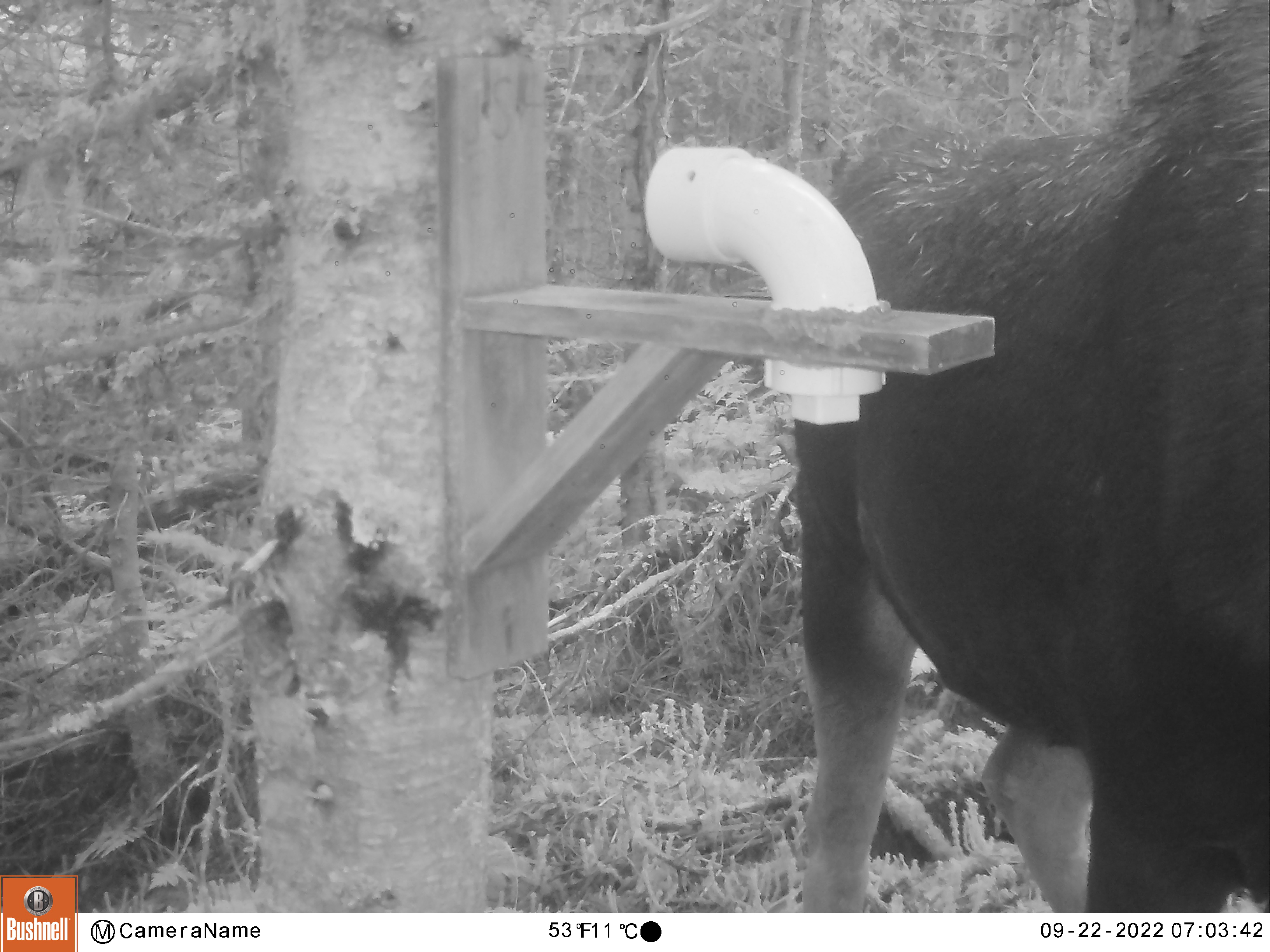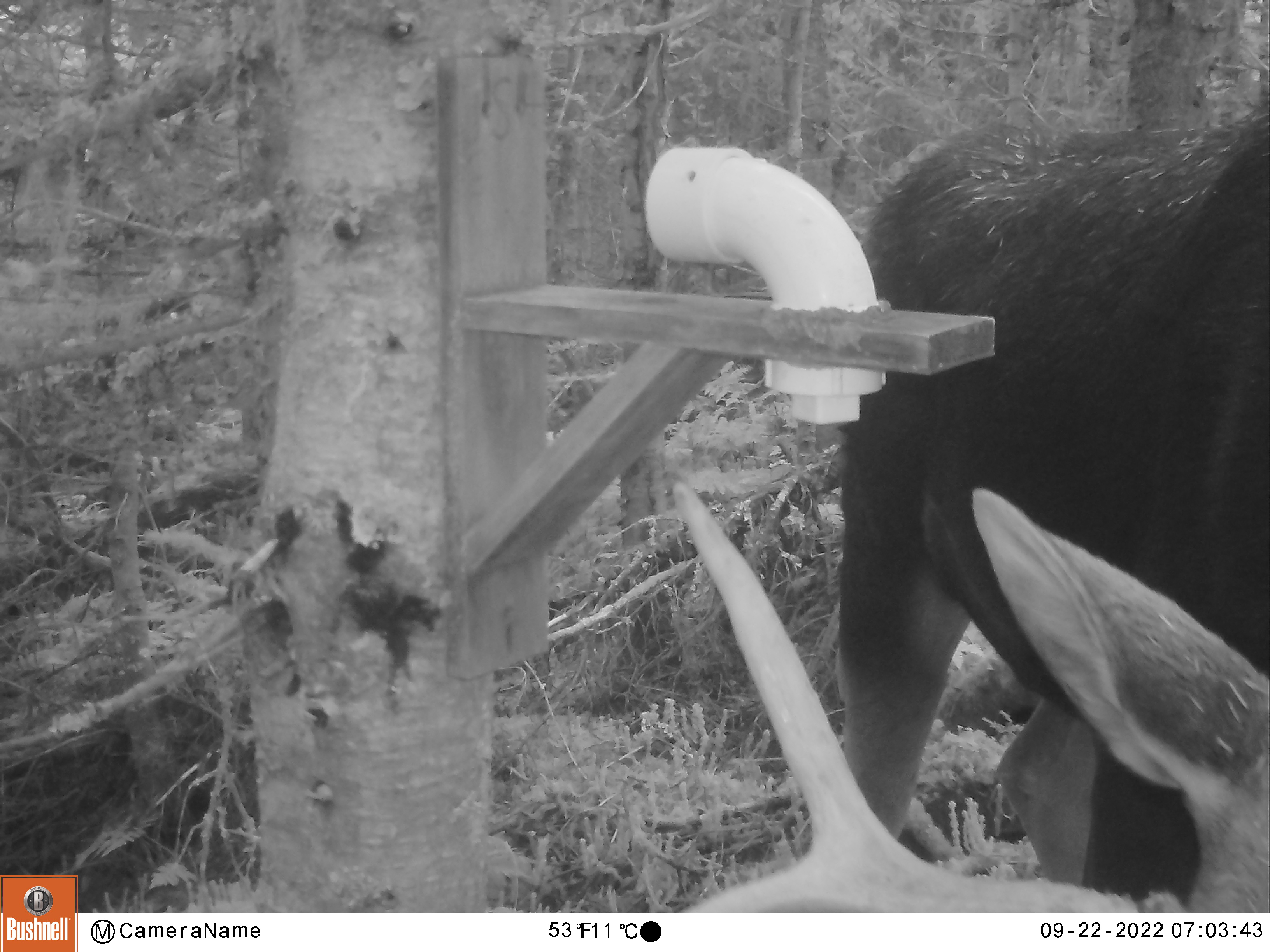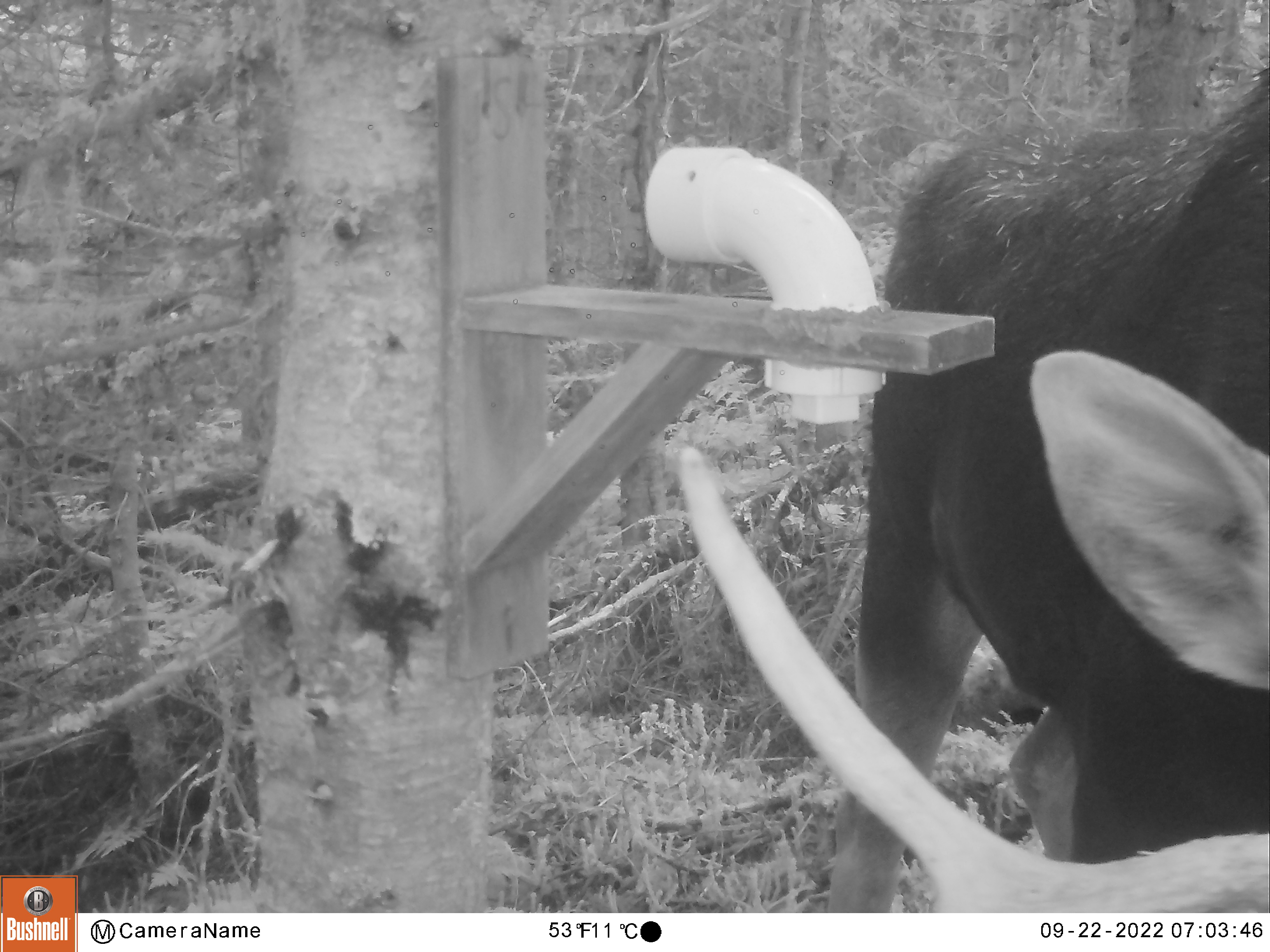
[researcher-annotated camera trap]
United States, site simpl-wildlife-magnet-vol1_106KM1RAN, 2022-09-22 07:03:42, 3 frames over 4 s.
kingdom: Animalia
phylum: Chordata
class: Mammalia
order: Artiodactyla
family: Cervidae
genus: Alces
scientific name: Alces alces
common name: moose